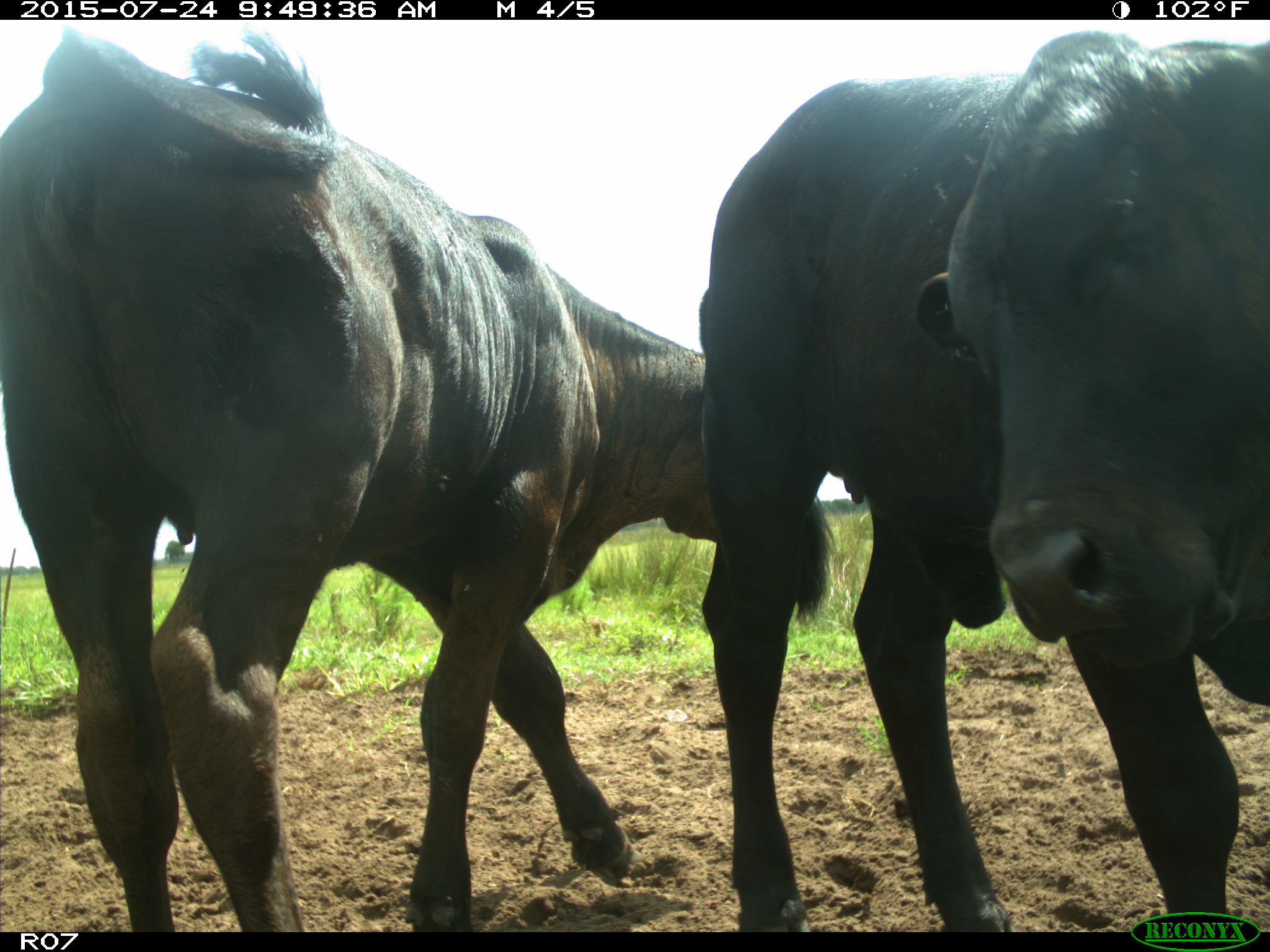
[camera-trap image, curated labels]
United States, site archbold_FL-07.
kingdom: Animalia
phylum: Chordata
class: Mammalia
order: Artiodactyla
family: Bovidae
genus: Bos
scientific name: Bos taurus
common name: domestic cow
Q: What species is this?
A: Bos taurus (domestic cow).